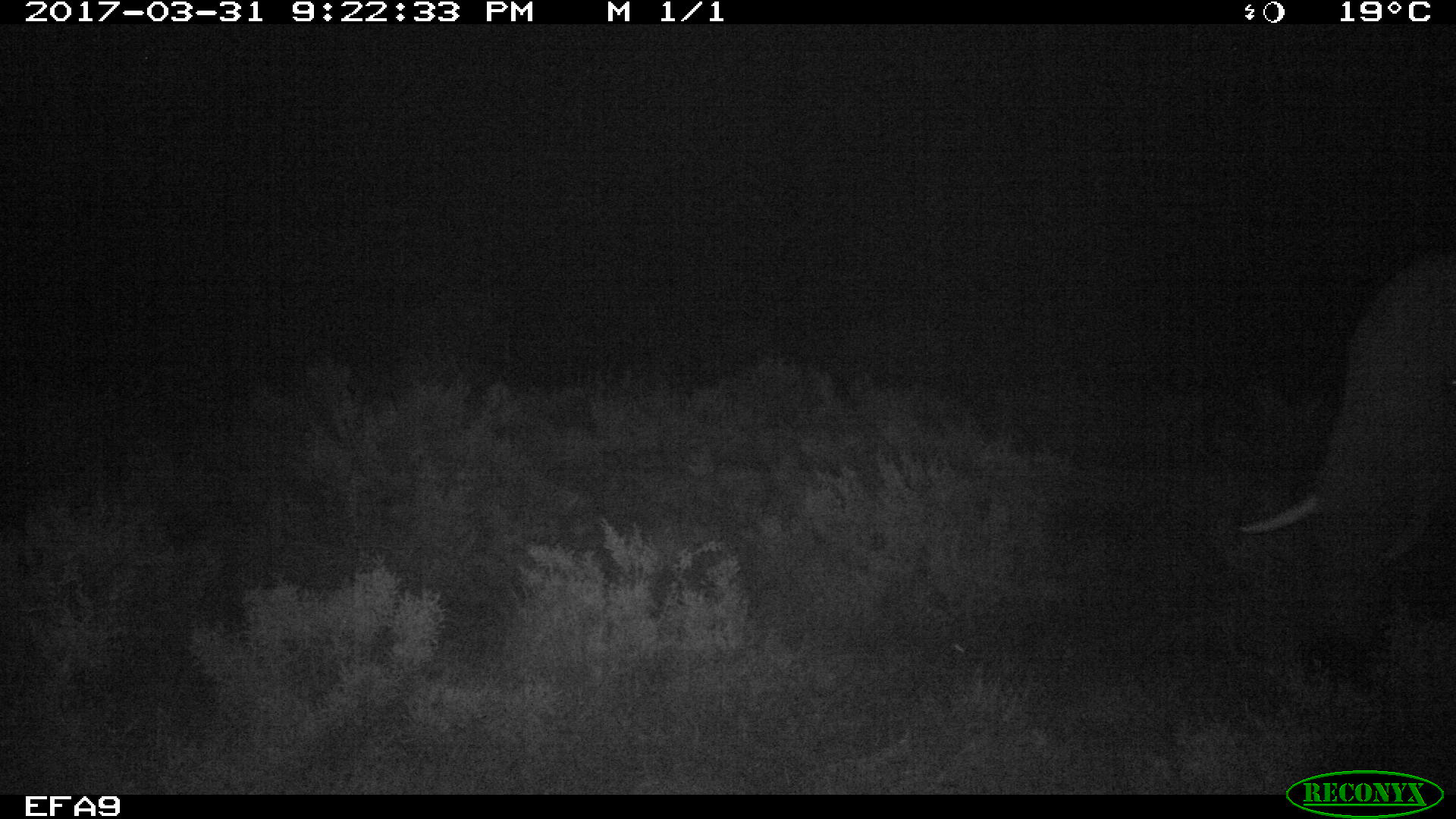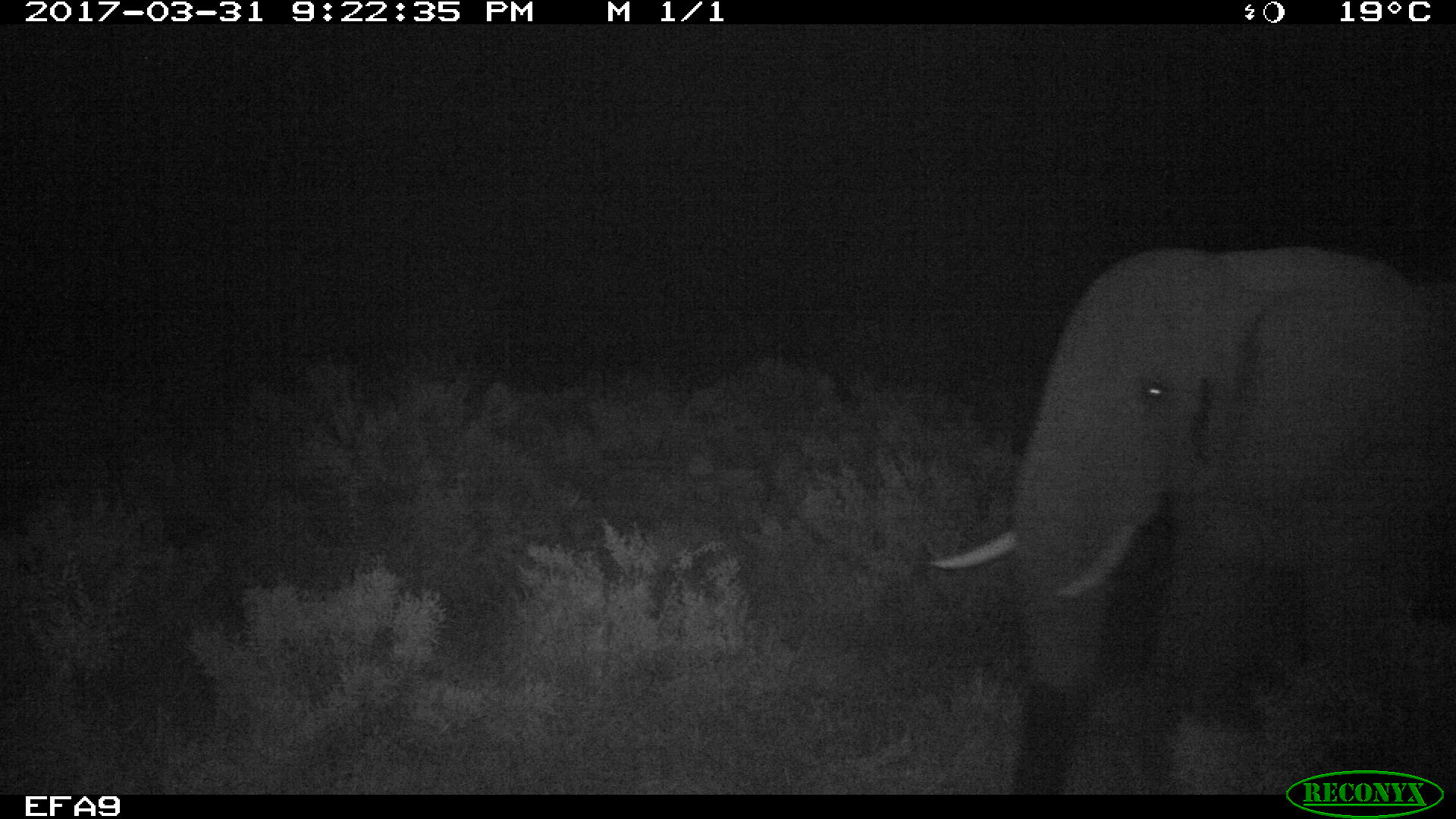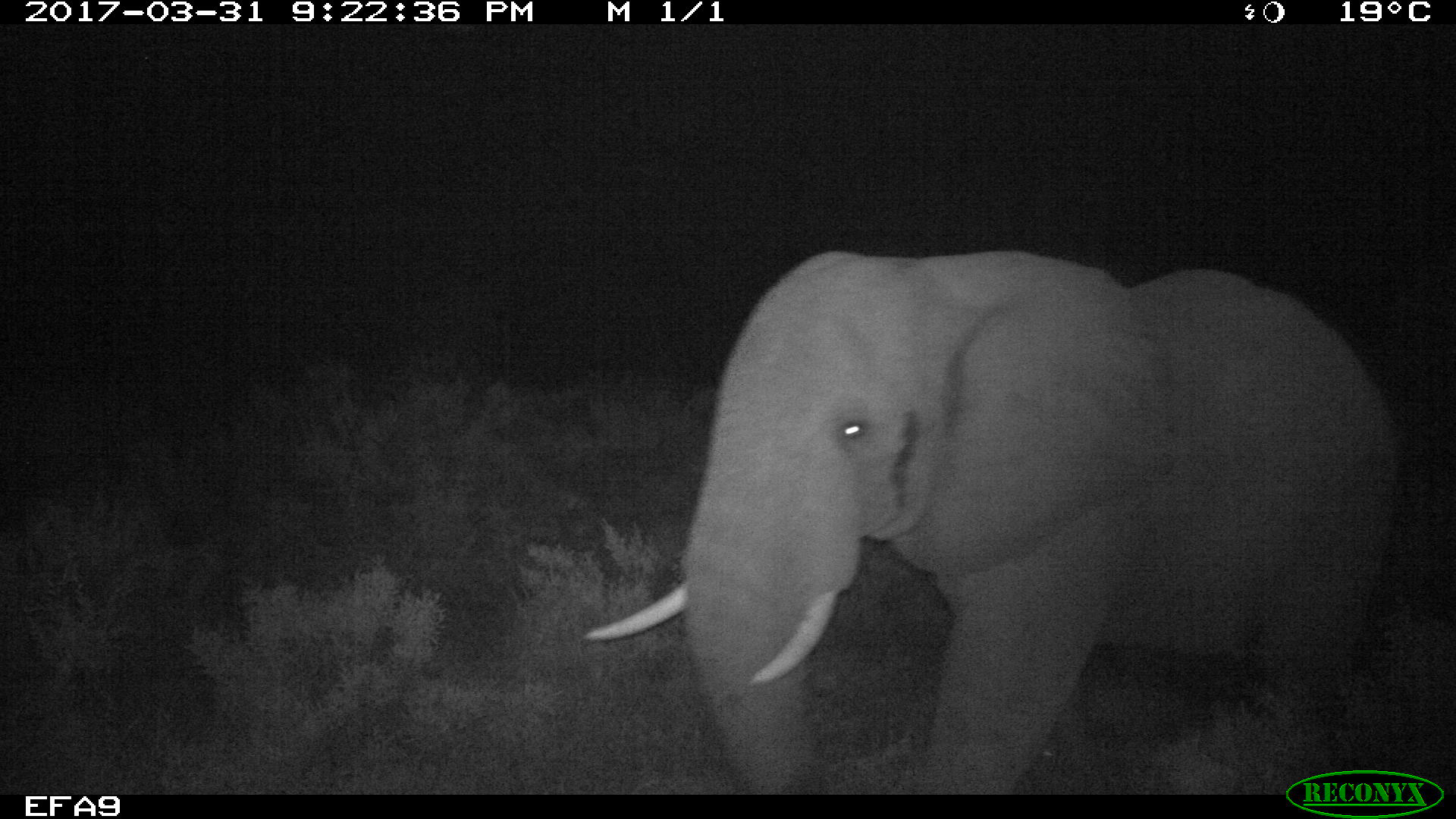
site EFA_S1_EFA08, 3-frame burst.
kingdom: Animalia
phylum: Chordata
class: Mammalia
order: Proboscidea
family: Elephantidae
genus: Loxodonta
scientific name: Loxodonta africana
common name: african bush elephant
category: elephant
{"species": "elephant (african bush elephant) (Loxodonta africana)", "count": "1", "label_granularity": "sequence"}